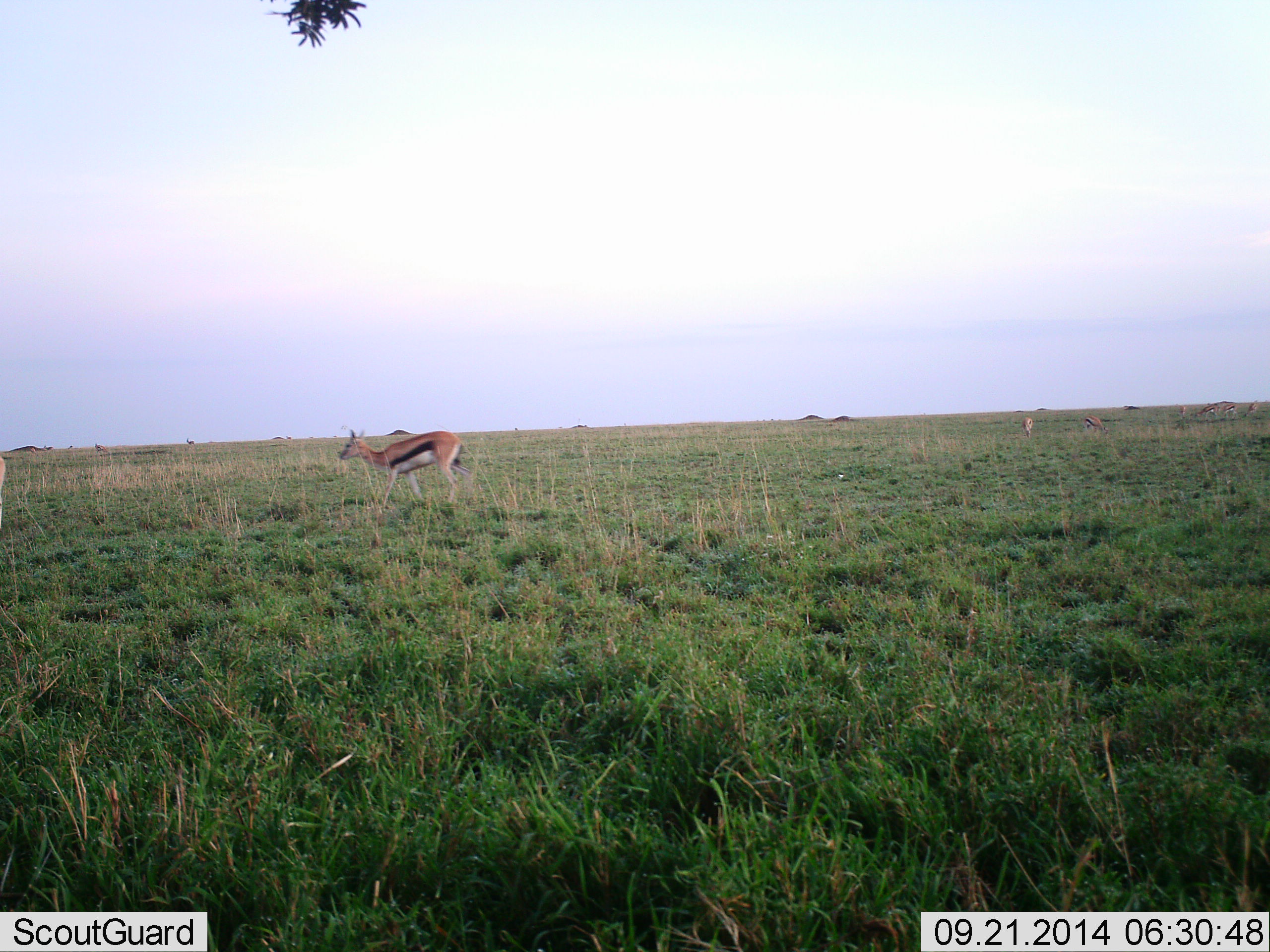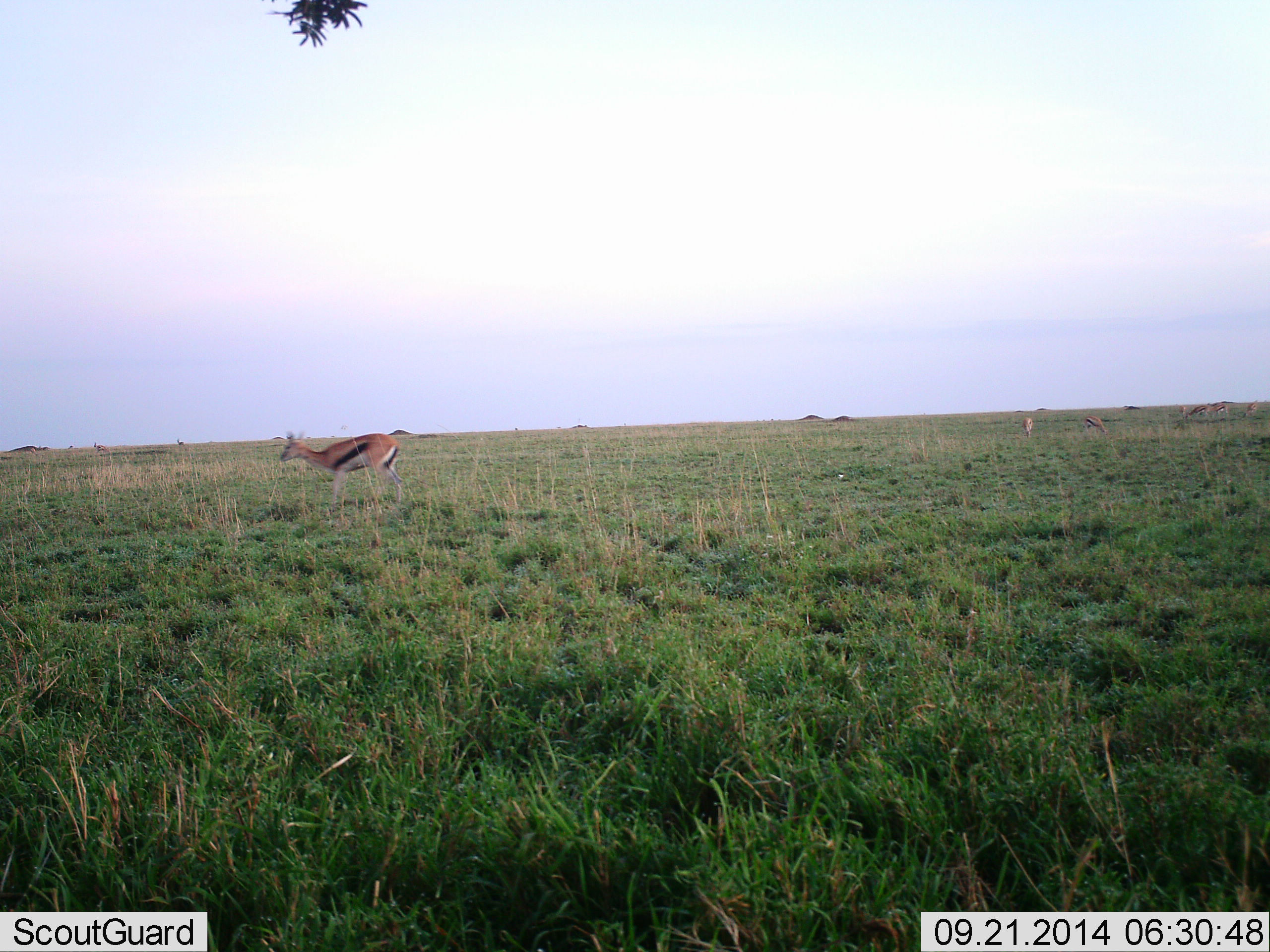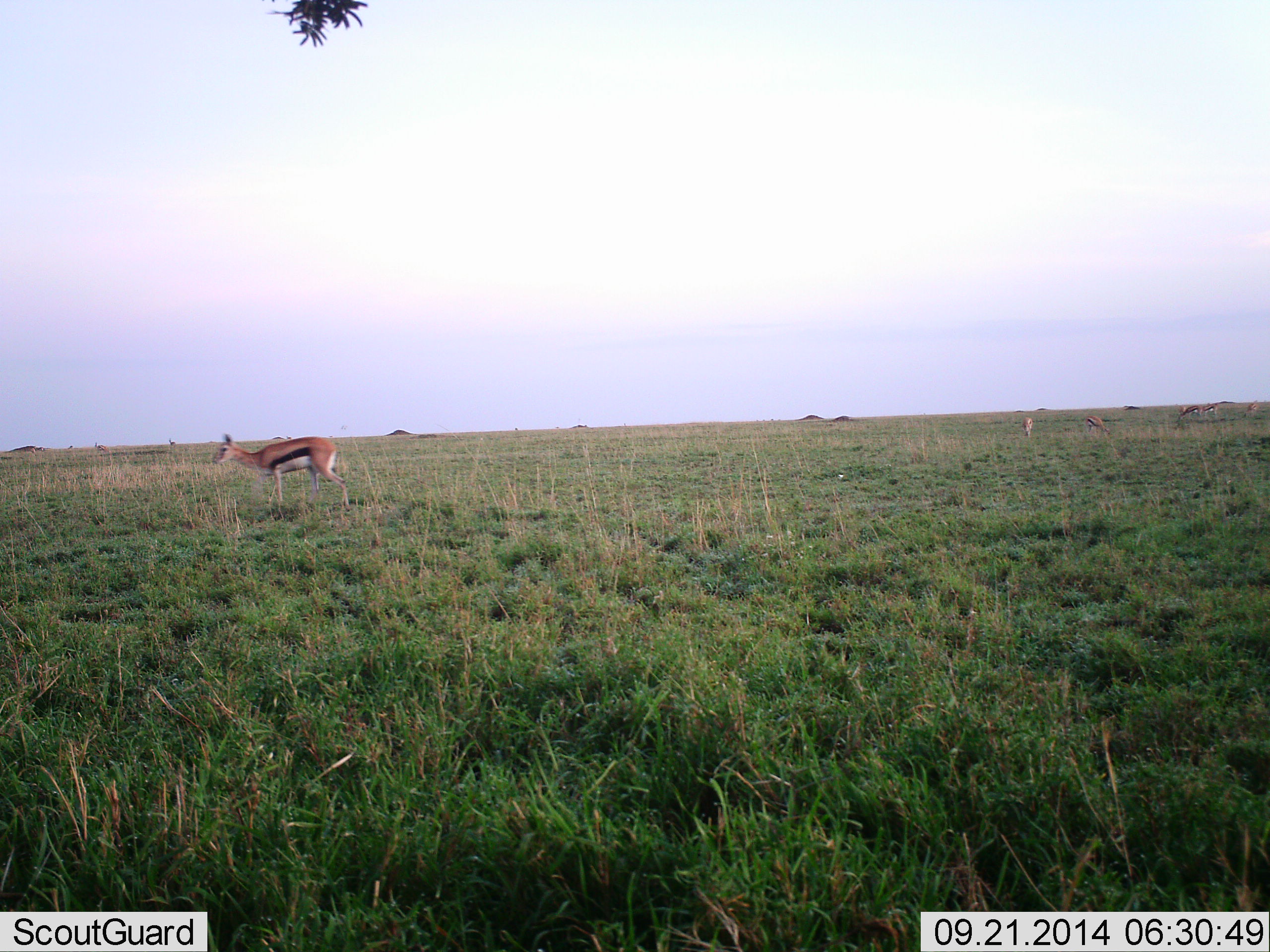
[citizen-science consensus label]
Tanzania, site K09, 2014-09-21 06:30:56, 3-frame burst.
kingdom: Animalia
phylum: Chordata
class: Mammalia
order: Artiodactyla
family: Bovidae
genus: Eudorcas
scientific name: Eudorcas thomsonii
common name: thomson's gazelle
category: gazellethomsons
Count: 2.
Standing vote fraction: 10%.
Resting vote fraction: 0%.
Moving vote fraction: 100%.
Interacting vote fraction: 0%.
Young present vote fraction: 0%.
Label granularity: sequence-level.